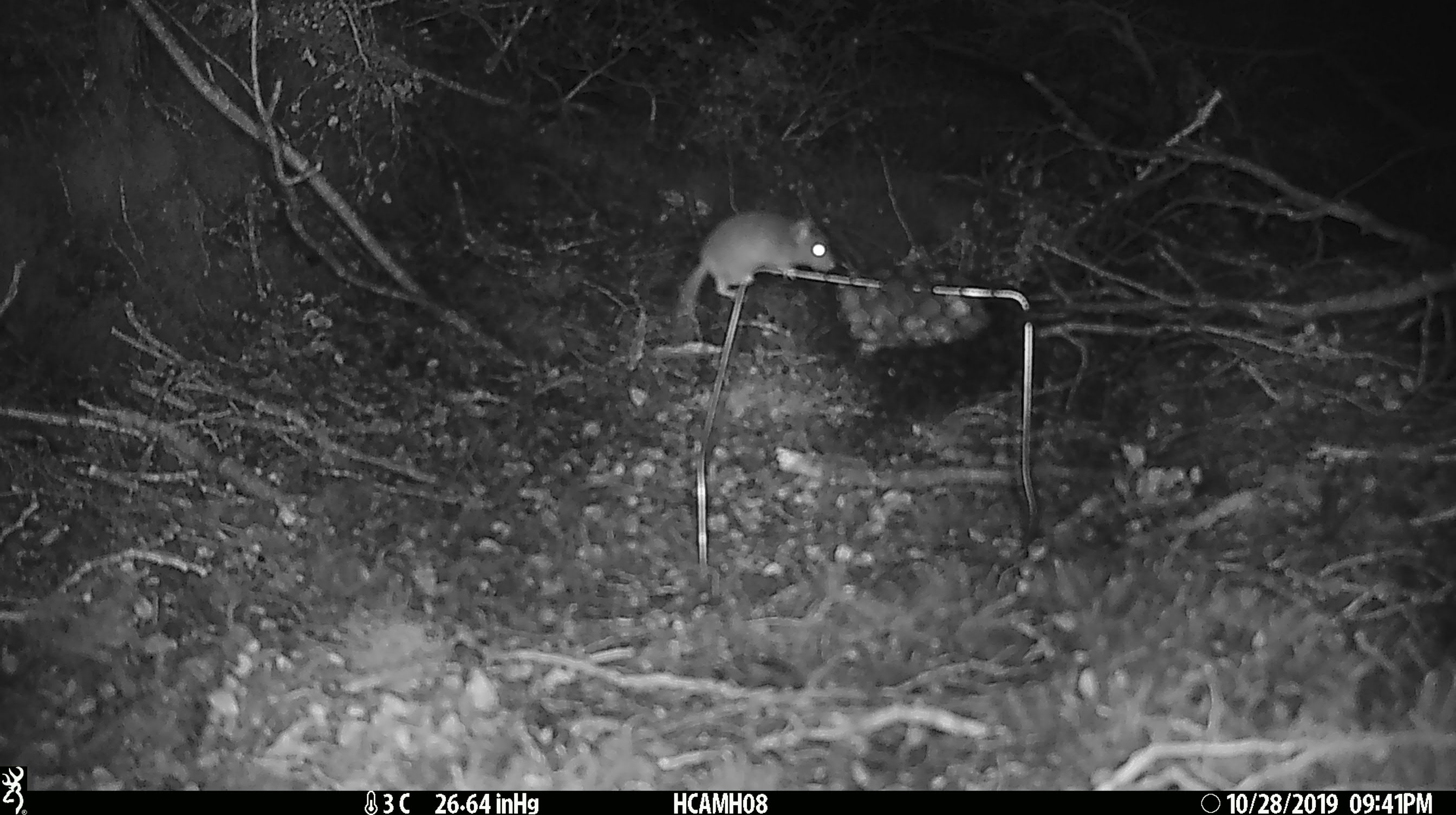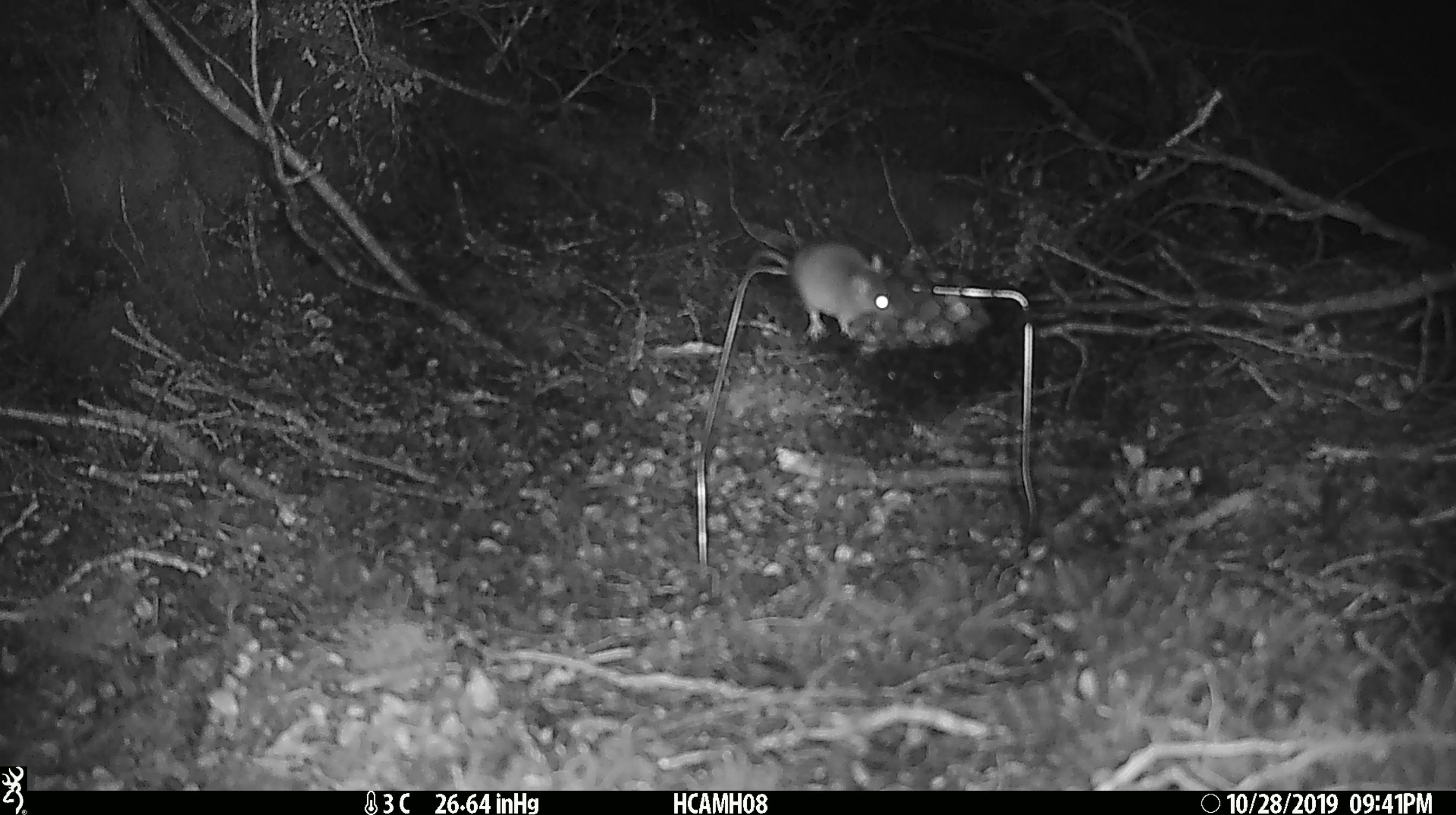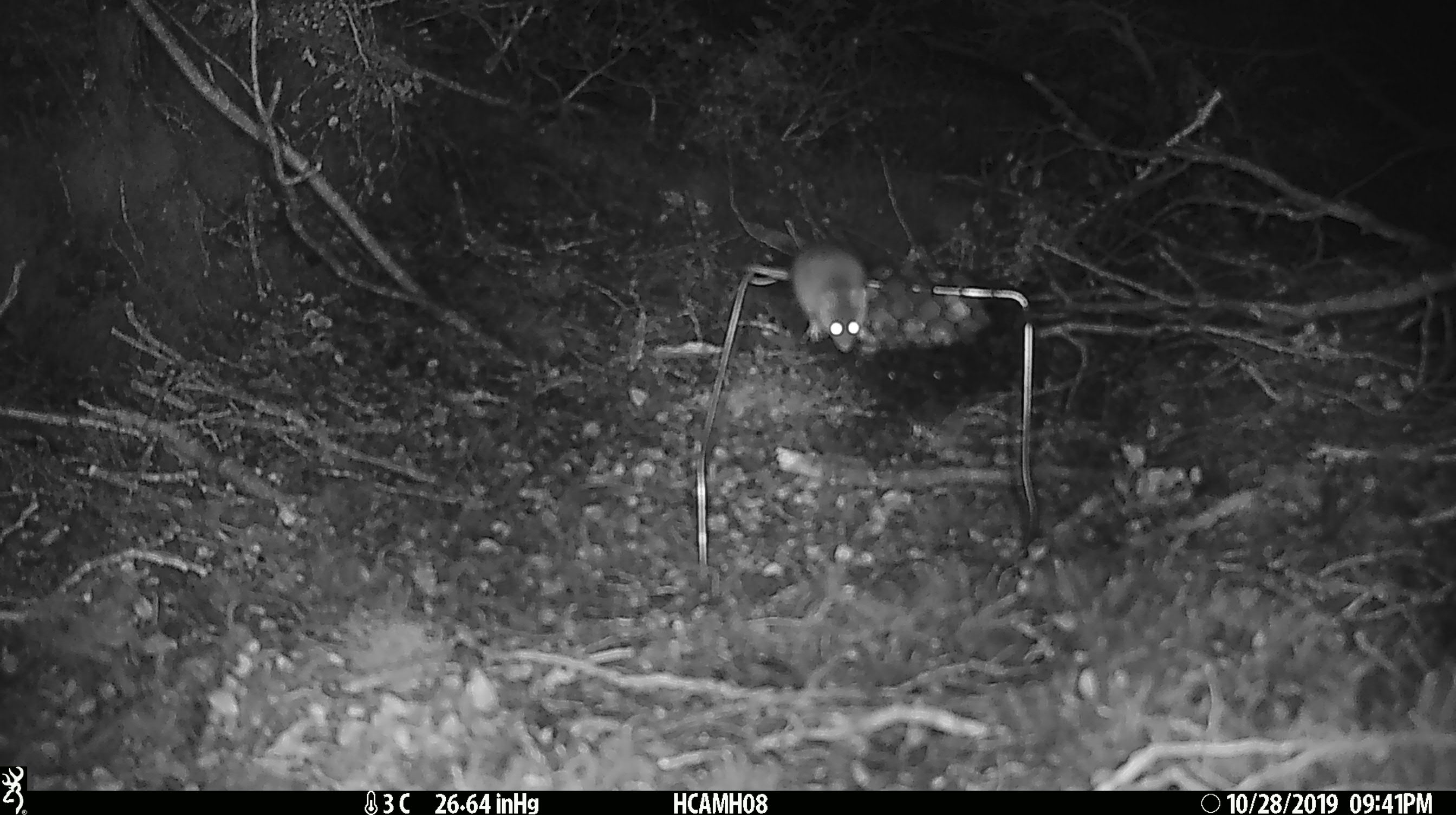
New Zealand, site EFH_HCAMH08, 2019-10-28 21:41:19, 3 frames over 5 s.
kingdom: Animalia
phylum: Chordata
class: Mammalia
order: Rodentia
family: Muridae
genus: Mus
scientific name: Mus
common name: mouse